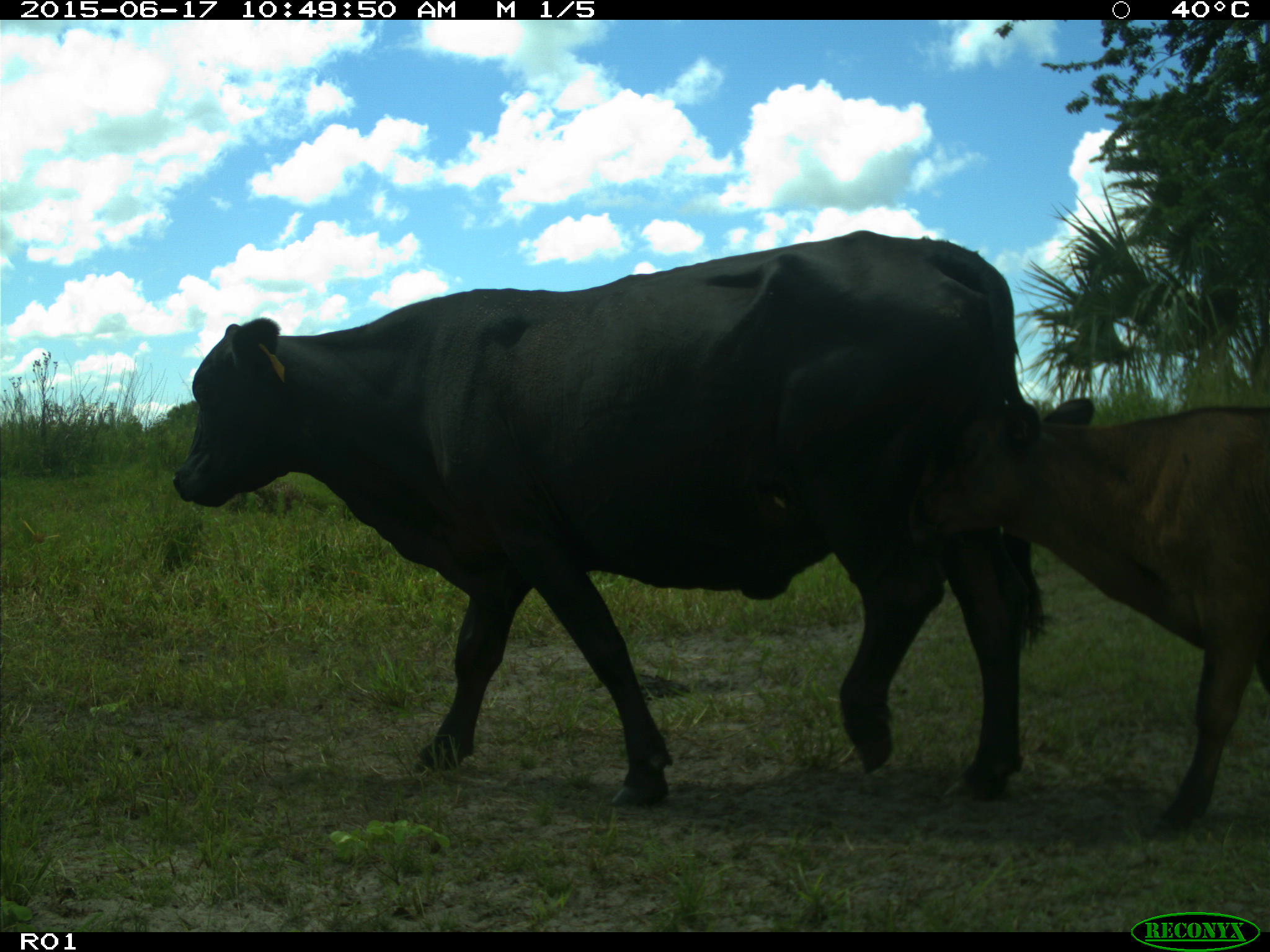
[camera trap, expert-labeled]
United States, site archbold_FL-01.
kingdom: Animalia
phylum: Chordata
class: Mammalia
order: Artiodactyla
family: Bovidae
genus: Bos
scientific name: Bos taurus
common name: domestic cow